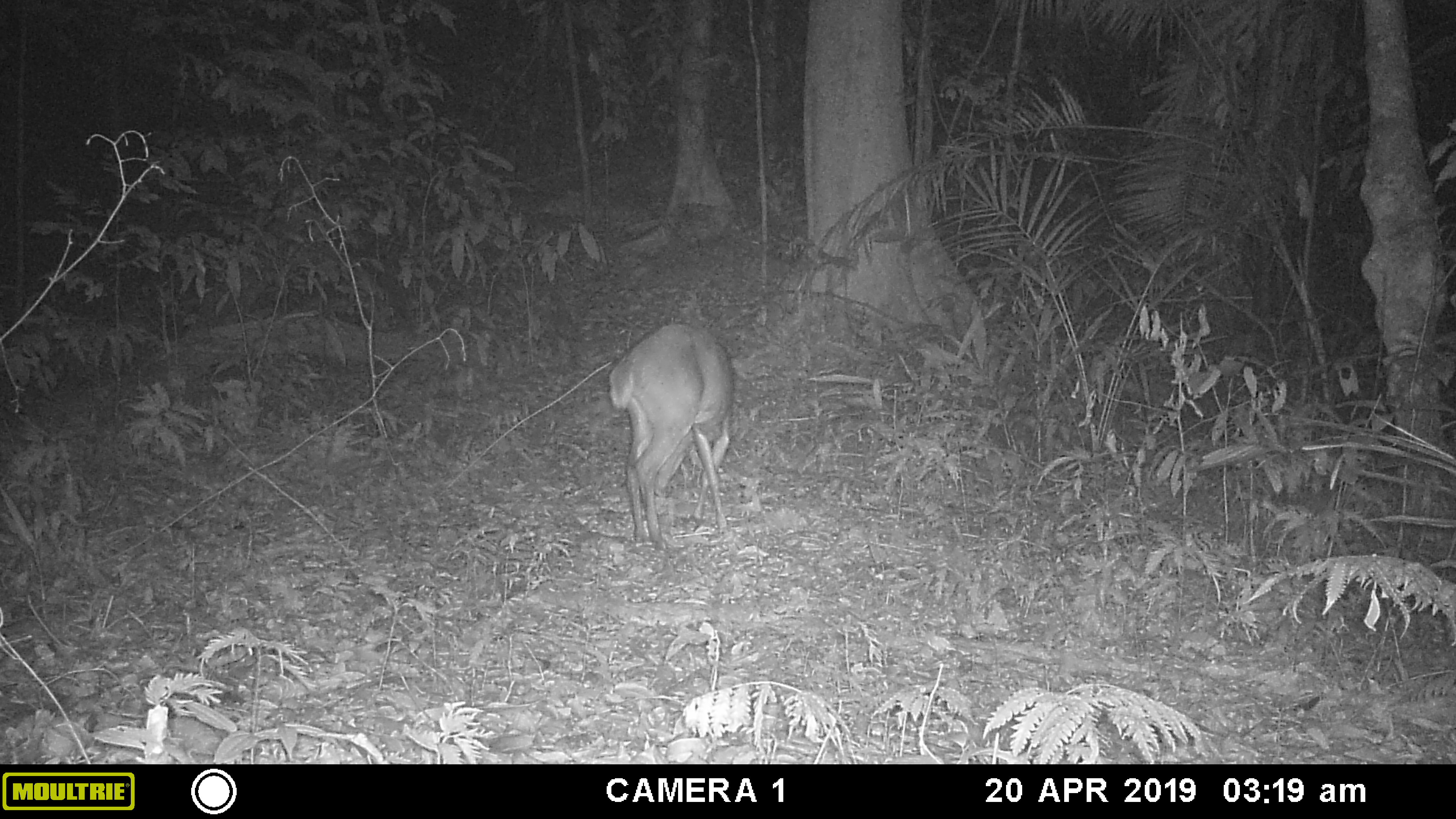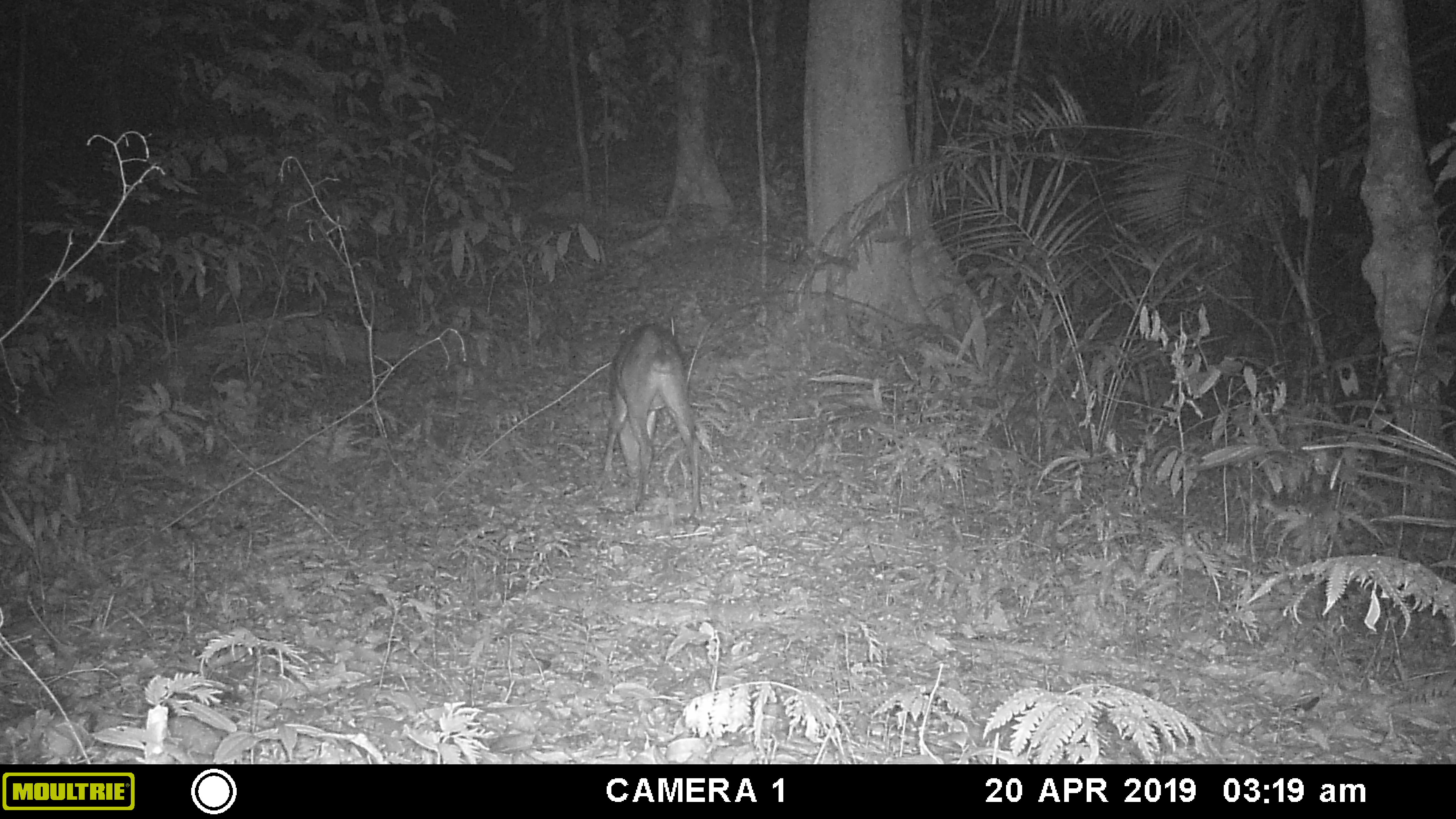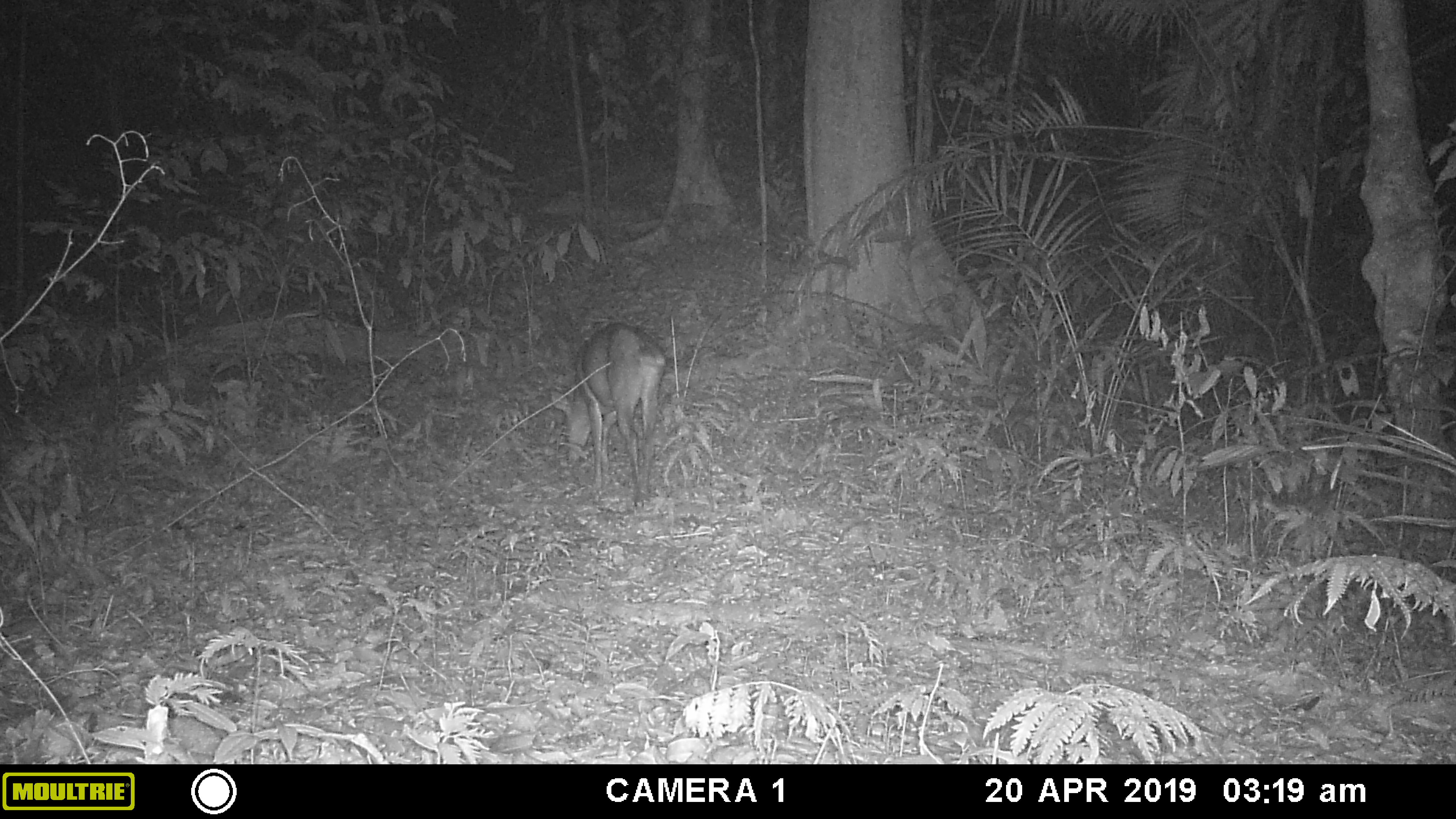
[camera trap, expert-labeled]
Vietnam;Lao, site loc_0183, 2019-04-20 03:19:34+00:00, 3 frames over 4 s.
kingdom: Animalia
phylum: Chordata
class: Mammalia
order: Artiodactyla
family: Cervidae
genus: Muntiacus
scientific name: Muntiacus vuquangensis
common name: large-antlered muntjac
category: large antlered muntjac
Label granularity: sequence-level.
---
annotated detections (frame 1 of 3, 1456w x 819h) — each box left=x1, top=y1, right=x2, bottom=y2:
large antlered muntjac: left=609, top=323, right=734, bottom=546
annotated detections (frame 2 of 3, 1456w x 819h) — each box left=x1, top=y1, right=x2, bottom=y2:
large antlered muntjac: left=603, top=323, right=703, bottom=520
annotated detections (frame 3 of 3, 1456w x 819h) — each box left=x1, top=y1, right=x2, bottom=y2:
large antlered muntjac: left=551, top=321, right=667, bottom=507